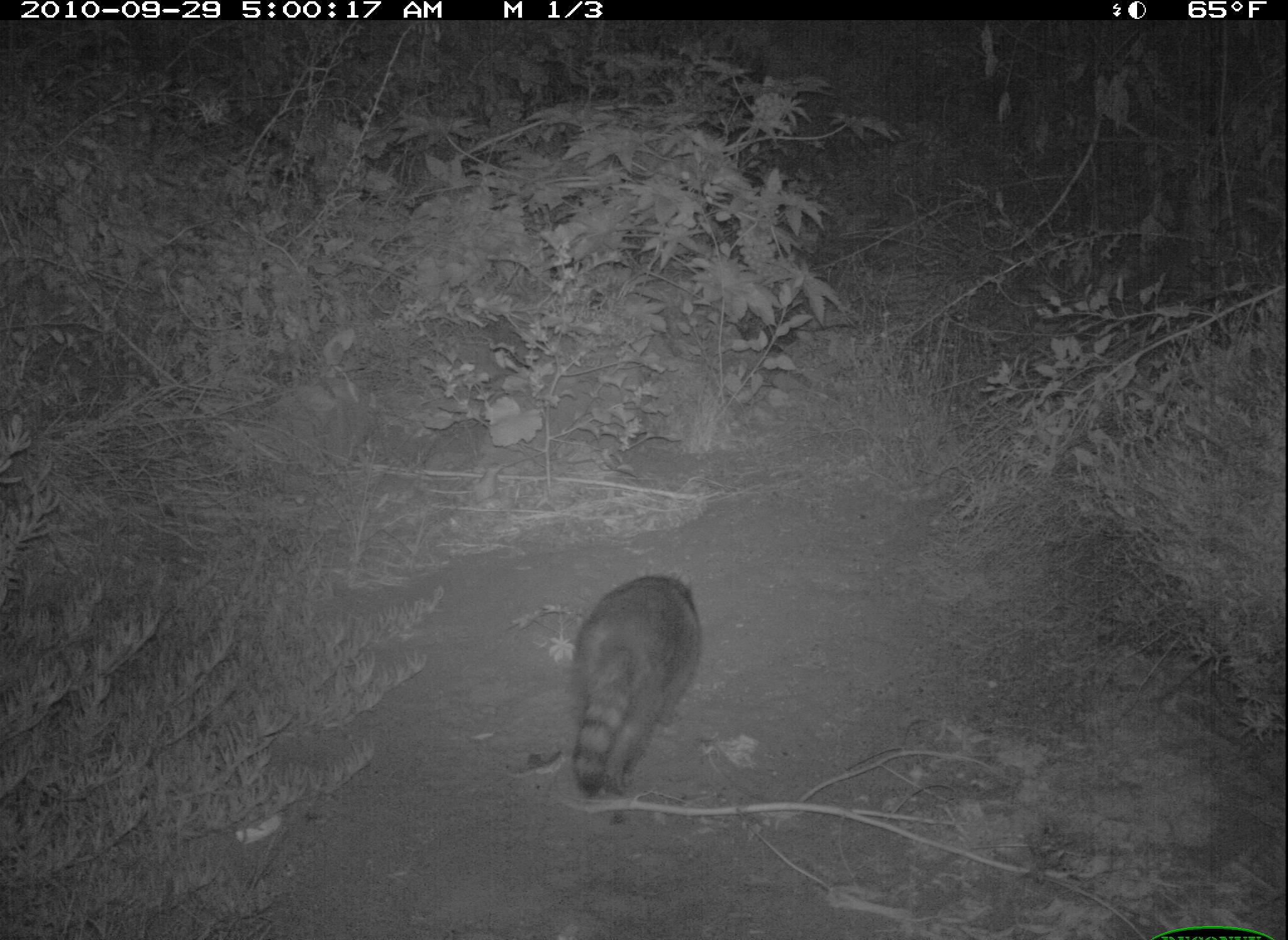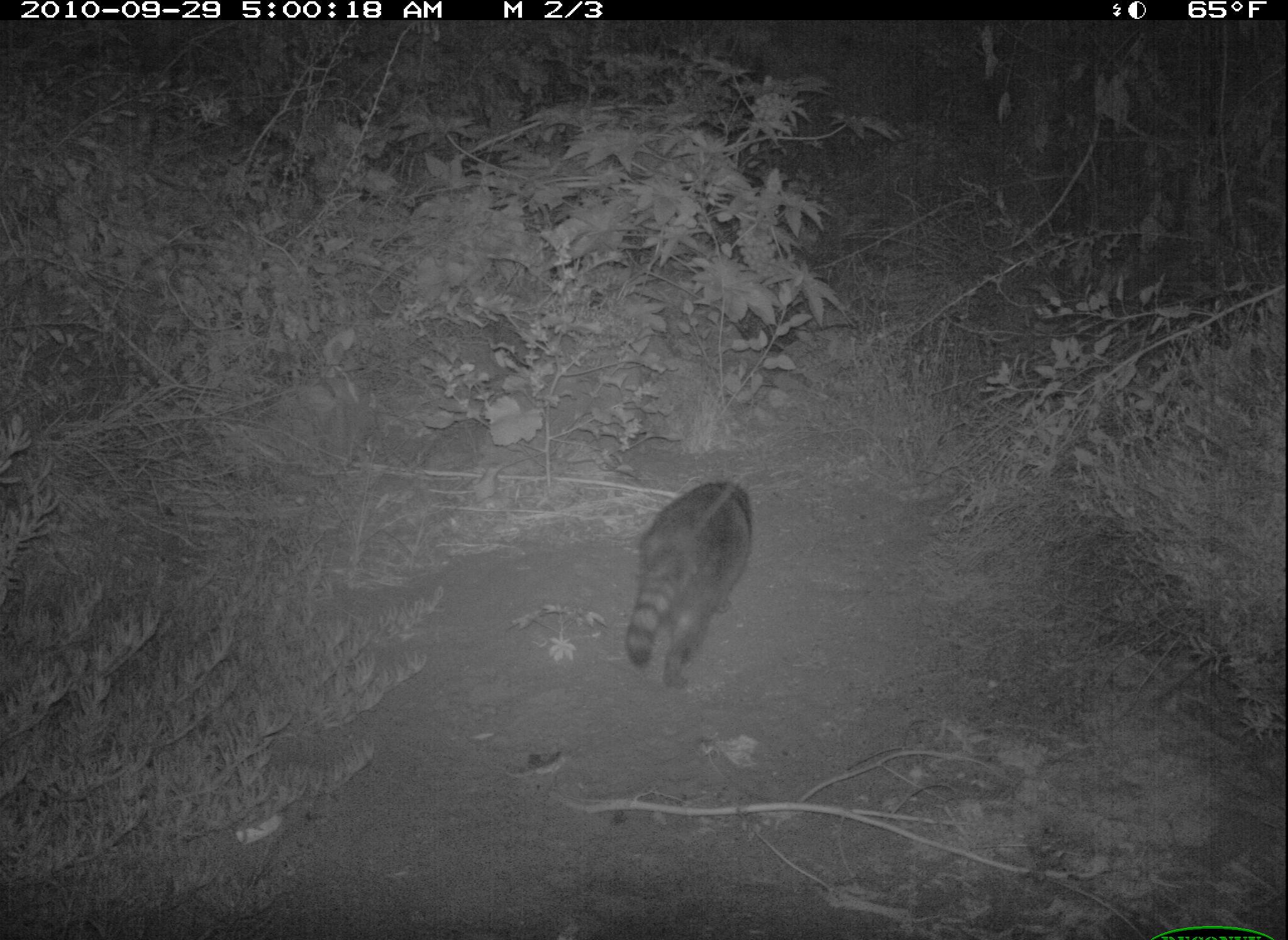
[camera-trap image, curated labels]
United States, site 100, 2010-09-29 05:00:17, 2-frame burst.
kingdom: Animalia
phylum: Chordata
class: Mammalia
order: Carnivora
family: Procyonidae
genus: Procyon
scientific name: Procyon lotor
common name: raccoon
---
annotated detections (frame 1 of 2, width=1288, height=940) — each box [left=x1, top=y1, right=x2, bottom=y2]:
raccoon: [left=543, top=546, right=734, bottom=831]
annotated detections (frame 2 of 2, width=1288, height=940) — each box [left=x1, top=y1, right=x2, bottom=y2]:
raccoon: [left=623, top=456, right=763, bottom=714]